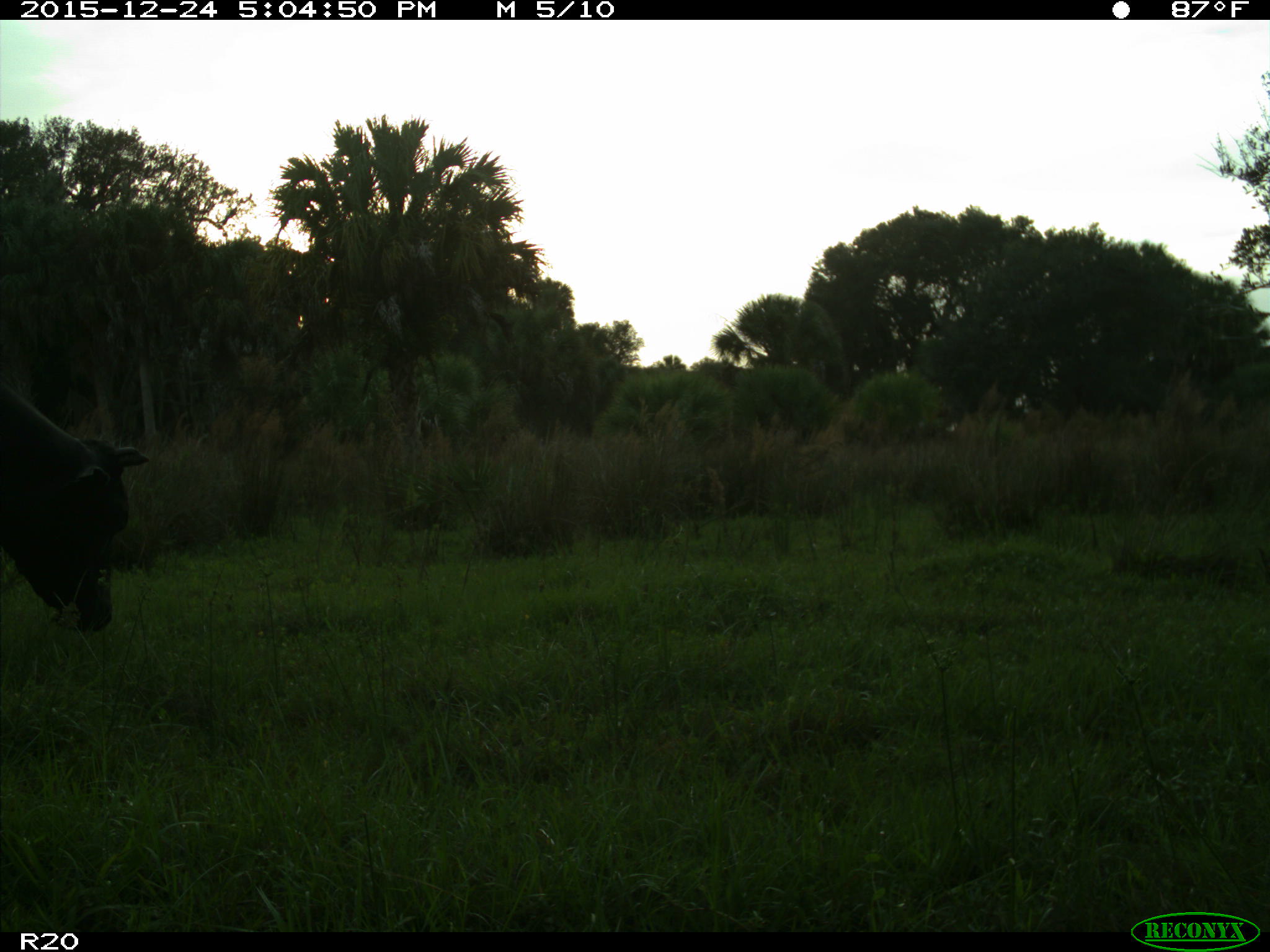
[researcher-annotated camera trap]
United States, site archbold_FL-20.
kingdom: Animalia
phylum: Chordata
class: Mammalia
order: Artiodactyla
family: Bovidae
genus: Bos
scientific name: Bos taurus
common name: domestic cow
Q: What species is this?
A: Bos taurus (domestic cow).